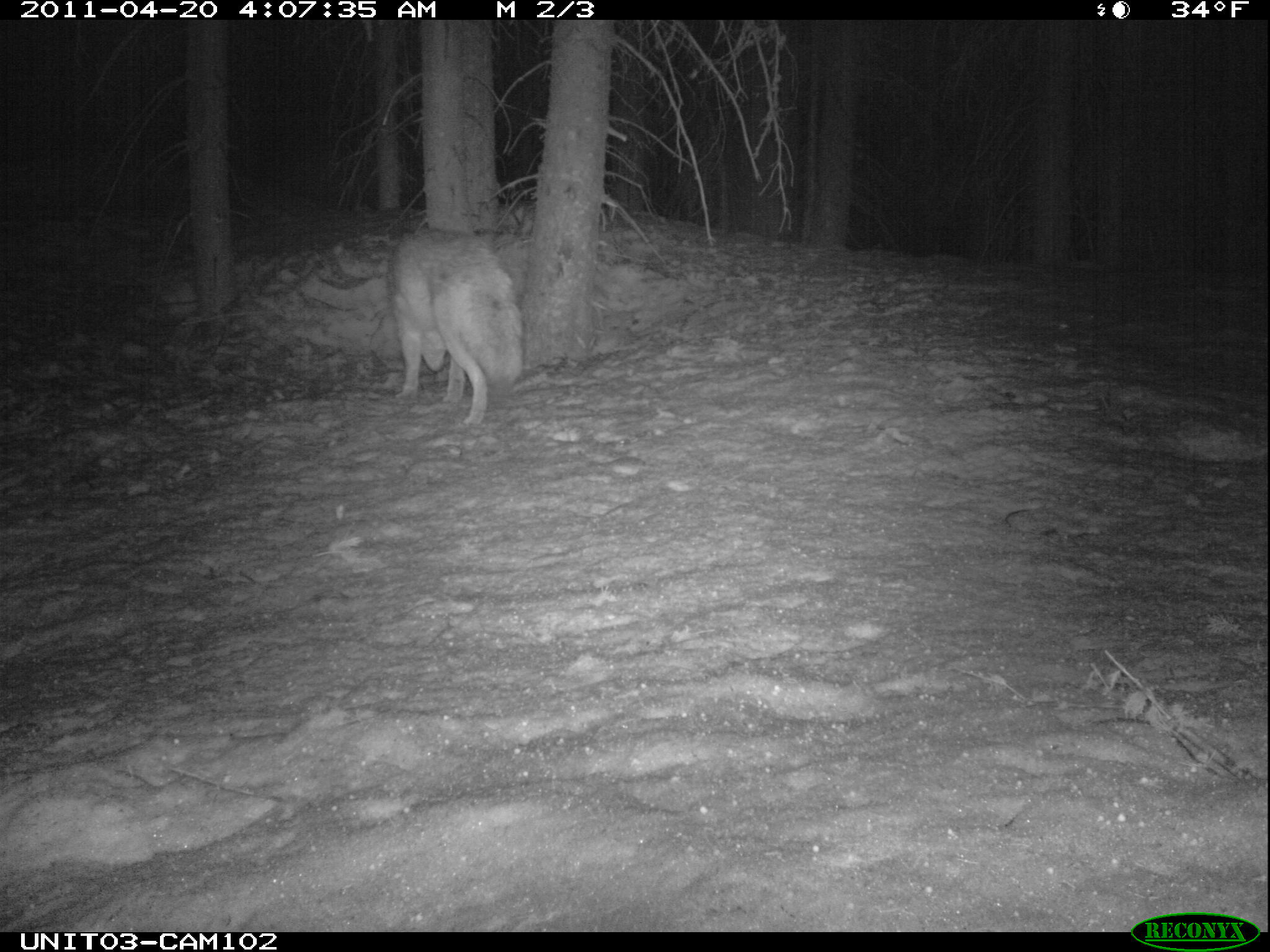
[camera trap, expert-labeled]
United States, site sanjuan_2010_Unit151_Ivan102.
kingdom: Animalia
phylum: Chordata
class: Mammalia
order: Carnivora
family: Canidae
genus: Canis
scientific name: Canis latrans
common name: coyote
Canis latrans (coyote).